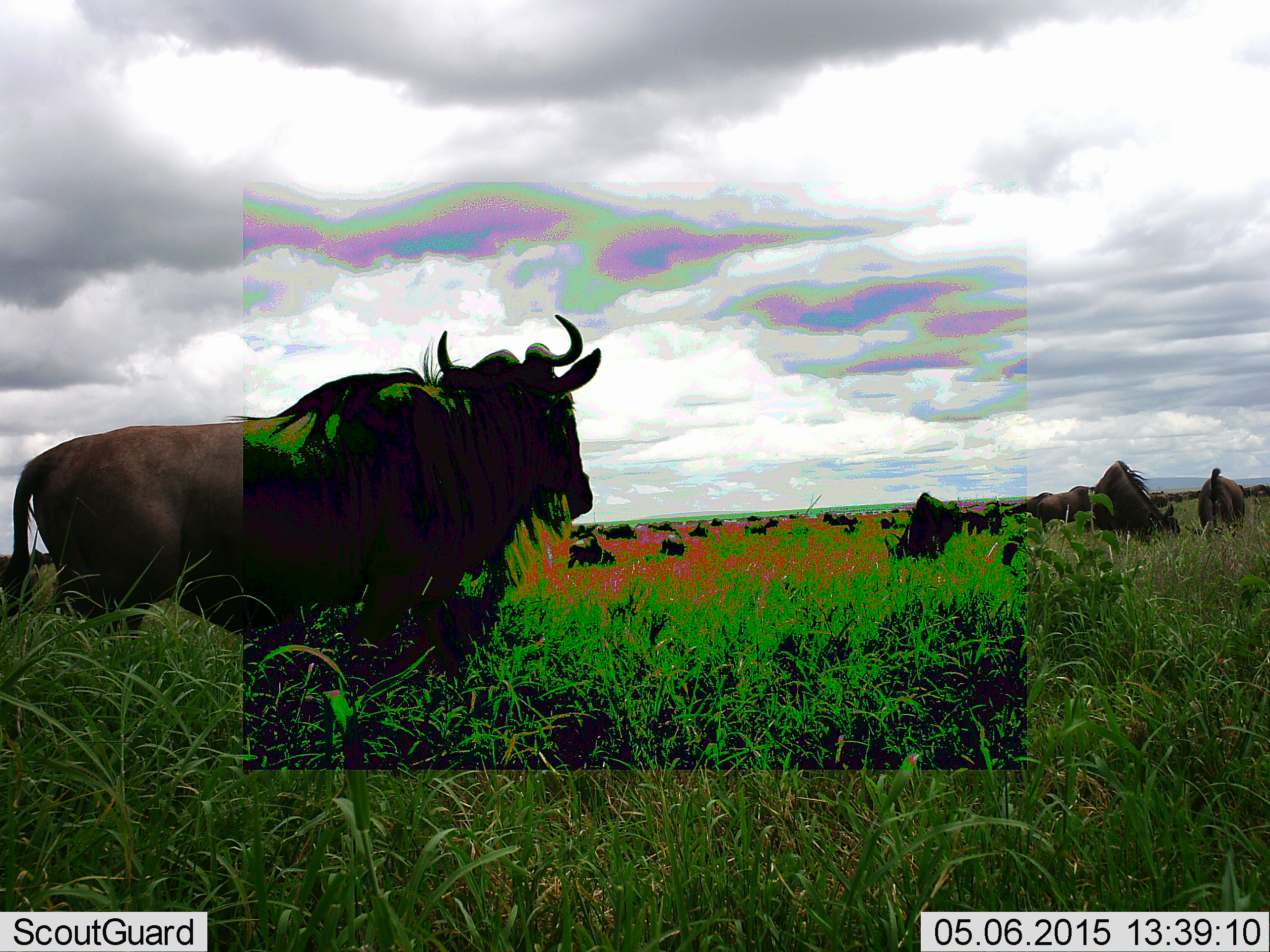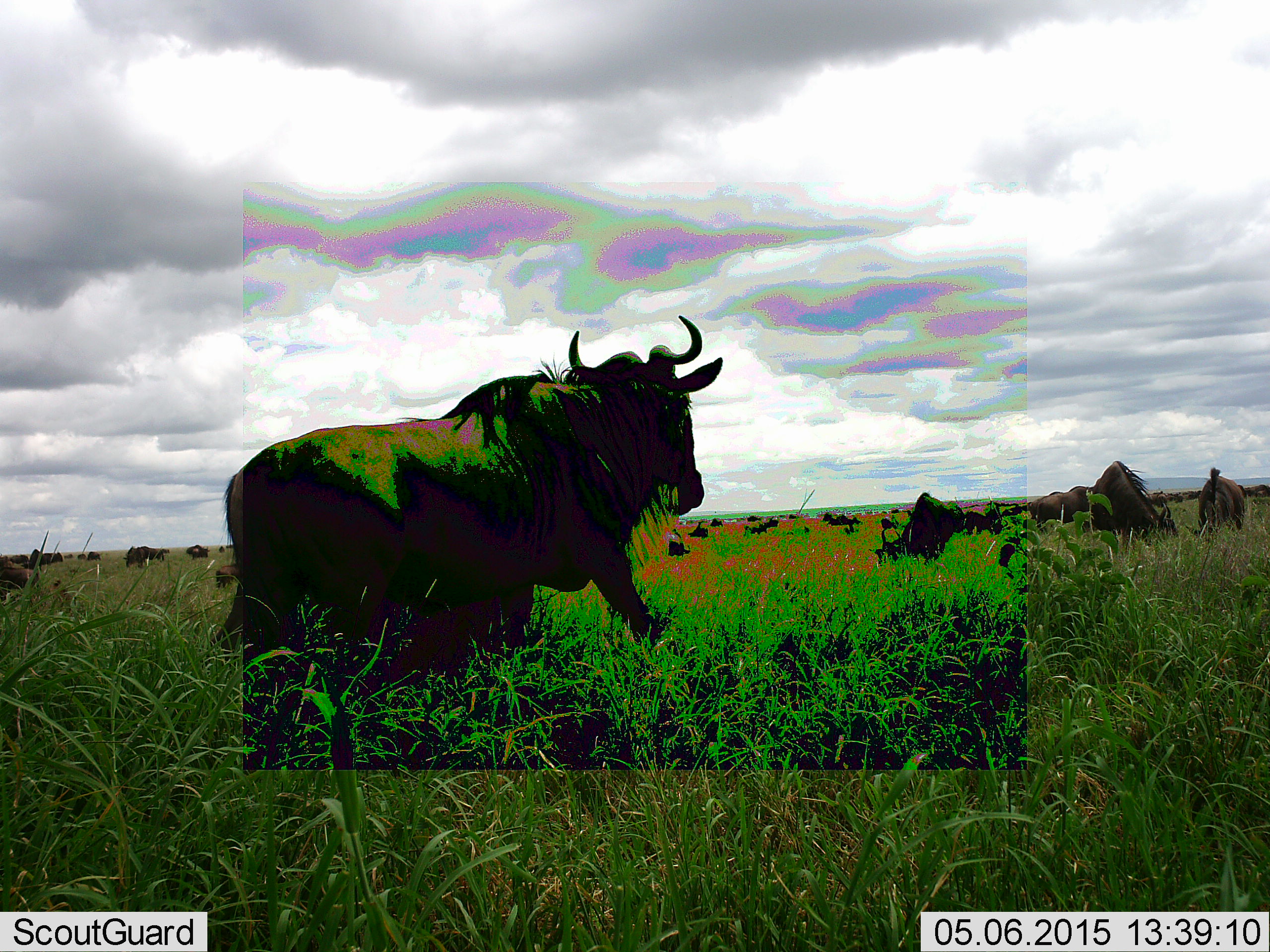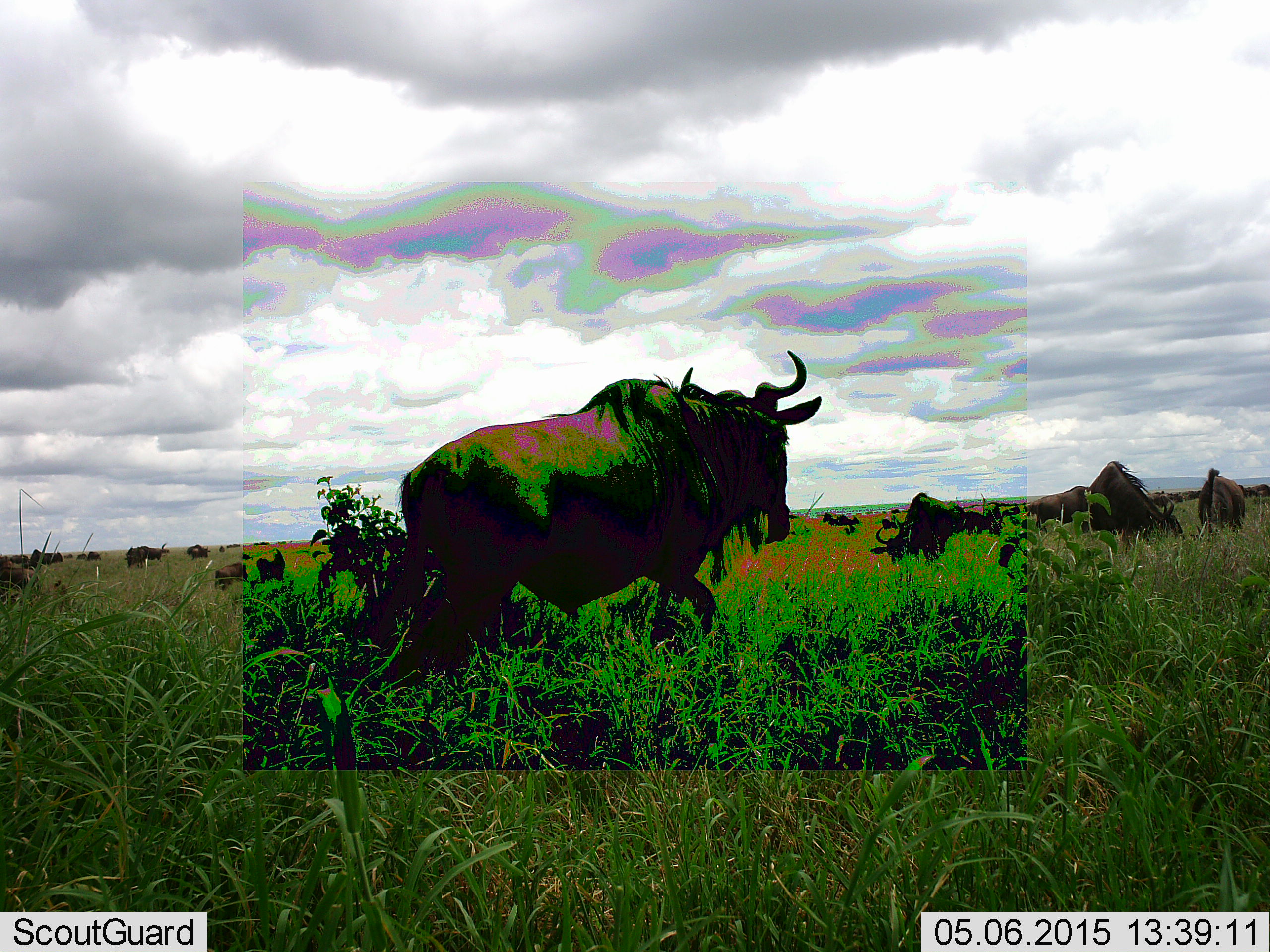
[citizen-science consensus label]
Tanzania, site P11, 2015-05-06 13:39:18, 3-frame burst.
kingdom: Animalia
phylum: Chordata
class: Mammalia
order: Artiodactyla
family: Bovidae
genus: Connochaetes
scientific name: Connochaetes taurinus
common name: blue wildebeest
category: wildebeest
Wildebeest (blue wildebeest) (Connochaetes taurinus), count 11-50. Behavior (volunteer vote fractions): standing 40%, resting 20%, moving 80%, interacting 0%. Young present (vote fraction): 0%. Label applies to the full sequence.